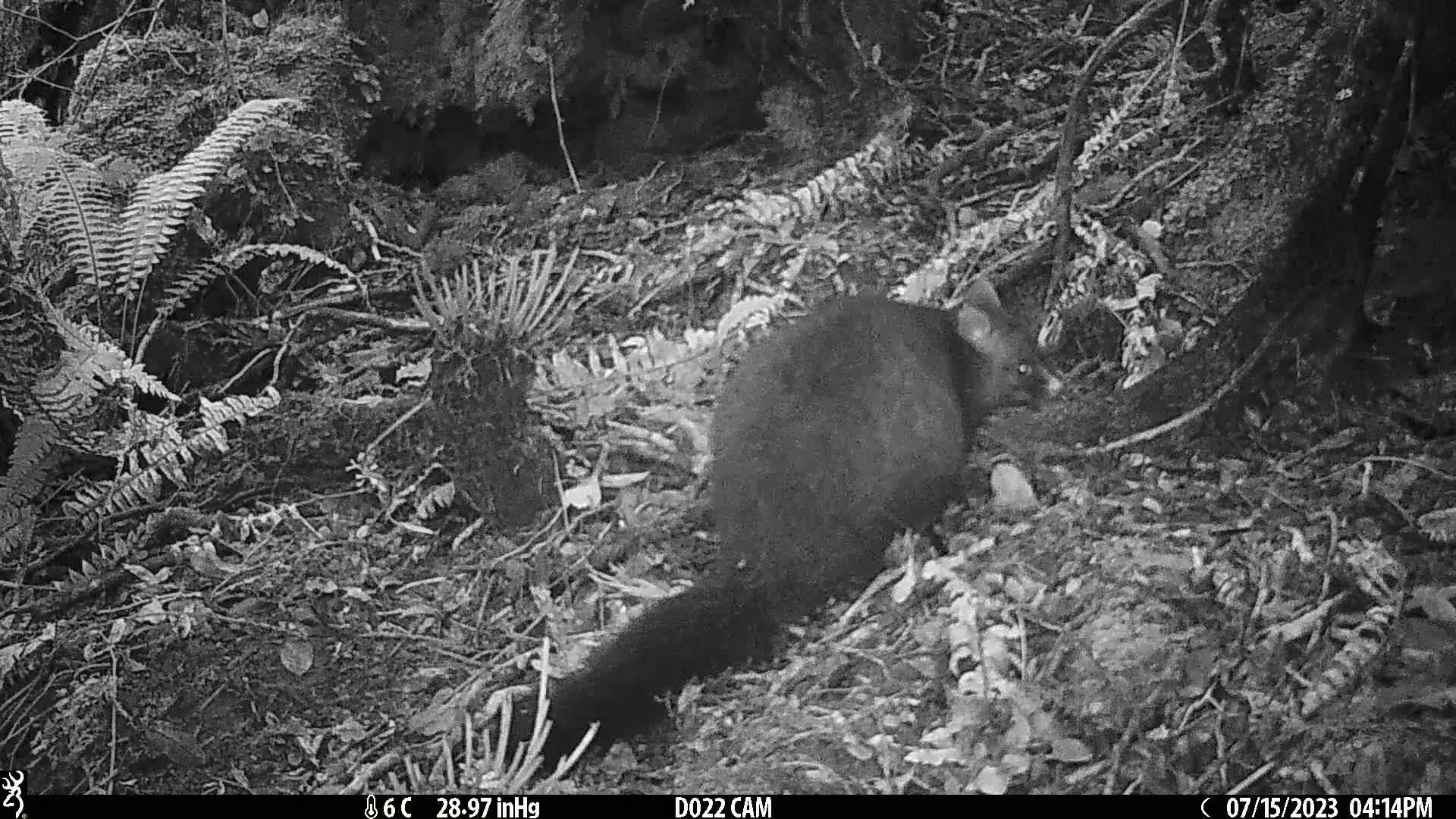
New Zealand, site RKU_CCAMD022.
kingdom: Animalia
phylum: Chordata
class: Mammalia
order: Diprotodontia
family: Phalangeridae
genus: Trichosurus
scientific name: Trichosurus vulpecula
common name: common brushtail possum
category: possum